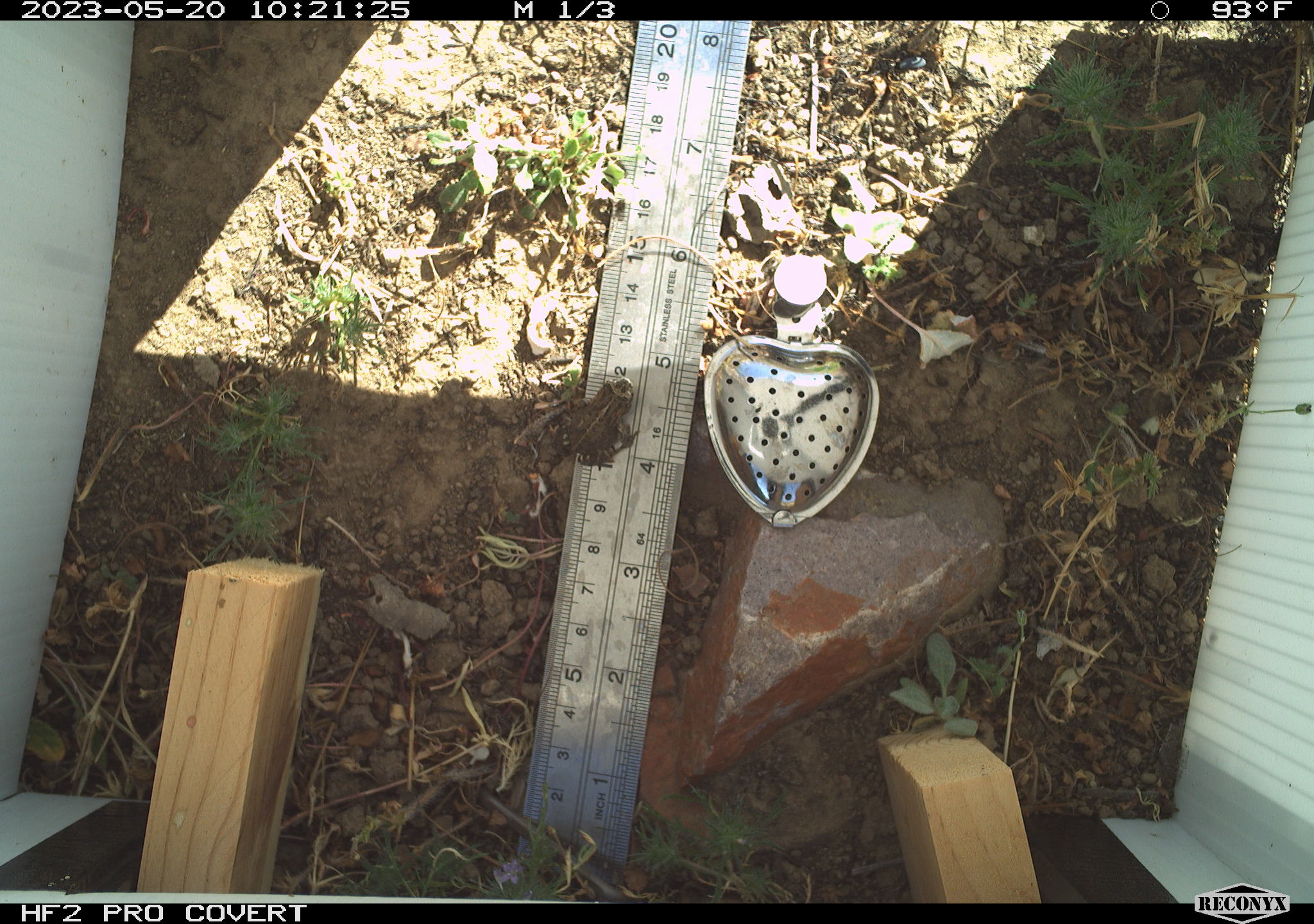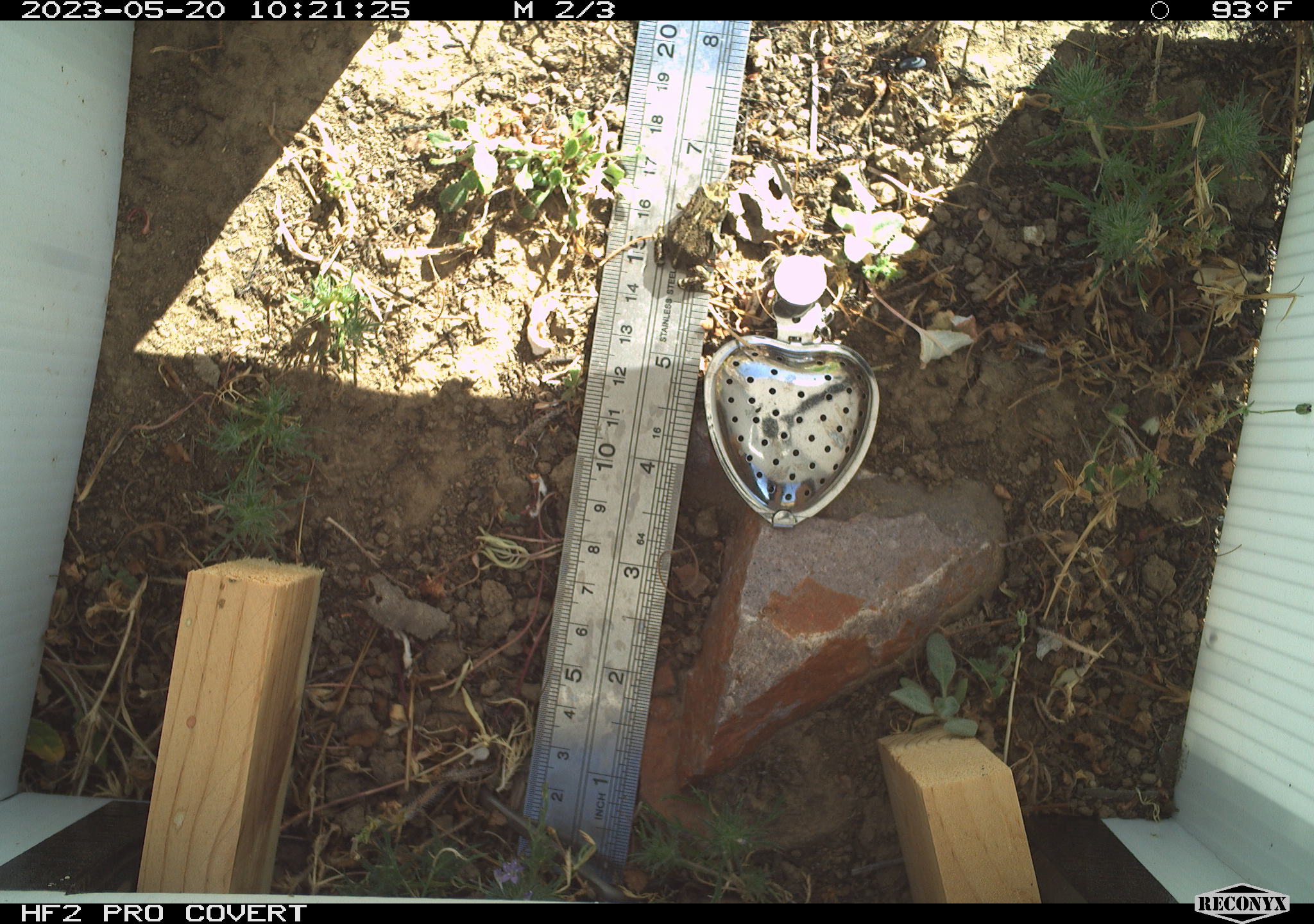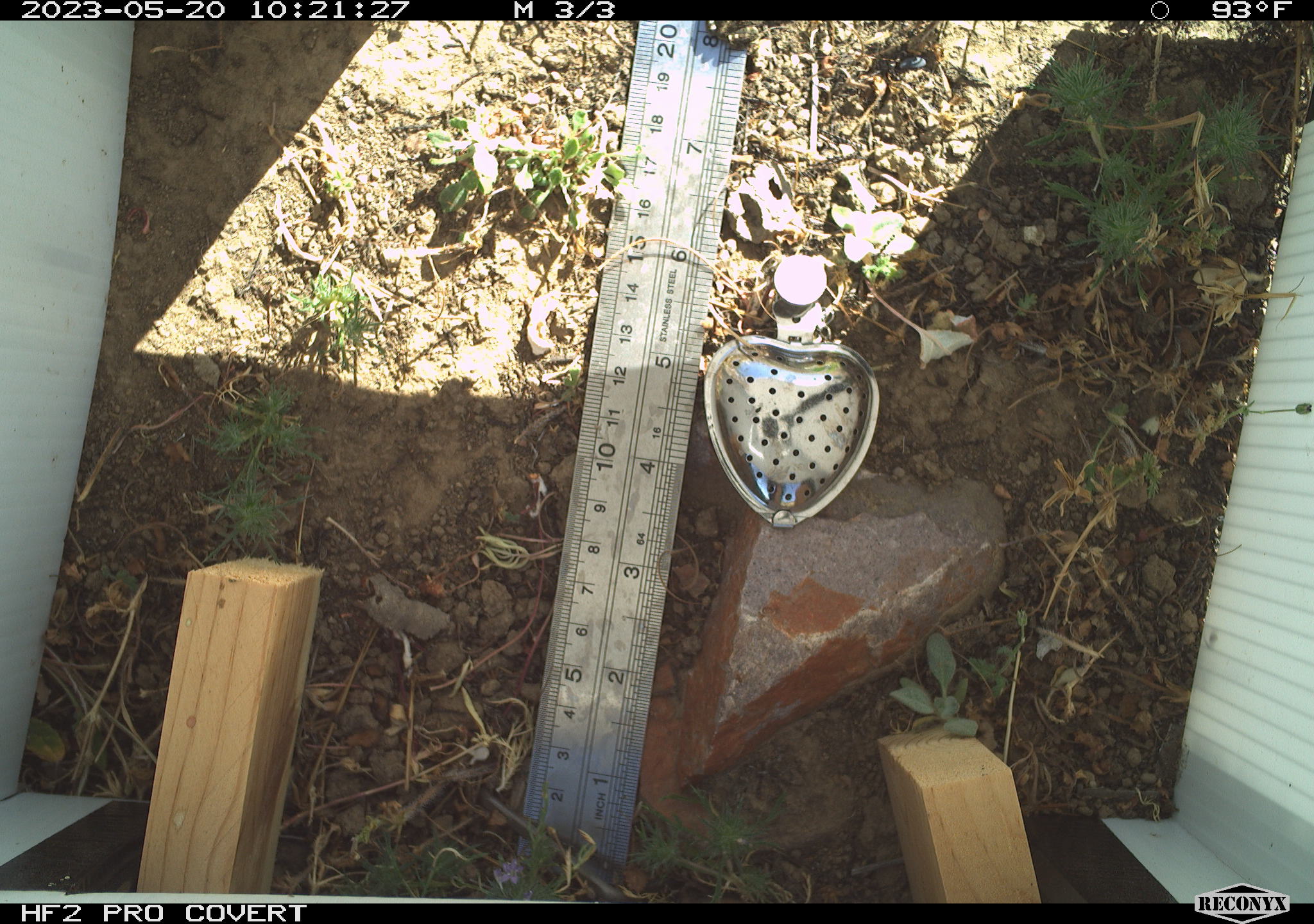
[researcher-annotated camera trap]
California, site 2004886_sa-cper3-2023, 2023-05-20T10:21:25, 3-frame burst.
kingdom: Animalia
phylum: Chordata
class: Amphibia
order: Anura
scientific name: Anura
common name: frogs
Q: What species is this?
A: Frogs (Anura).